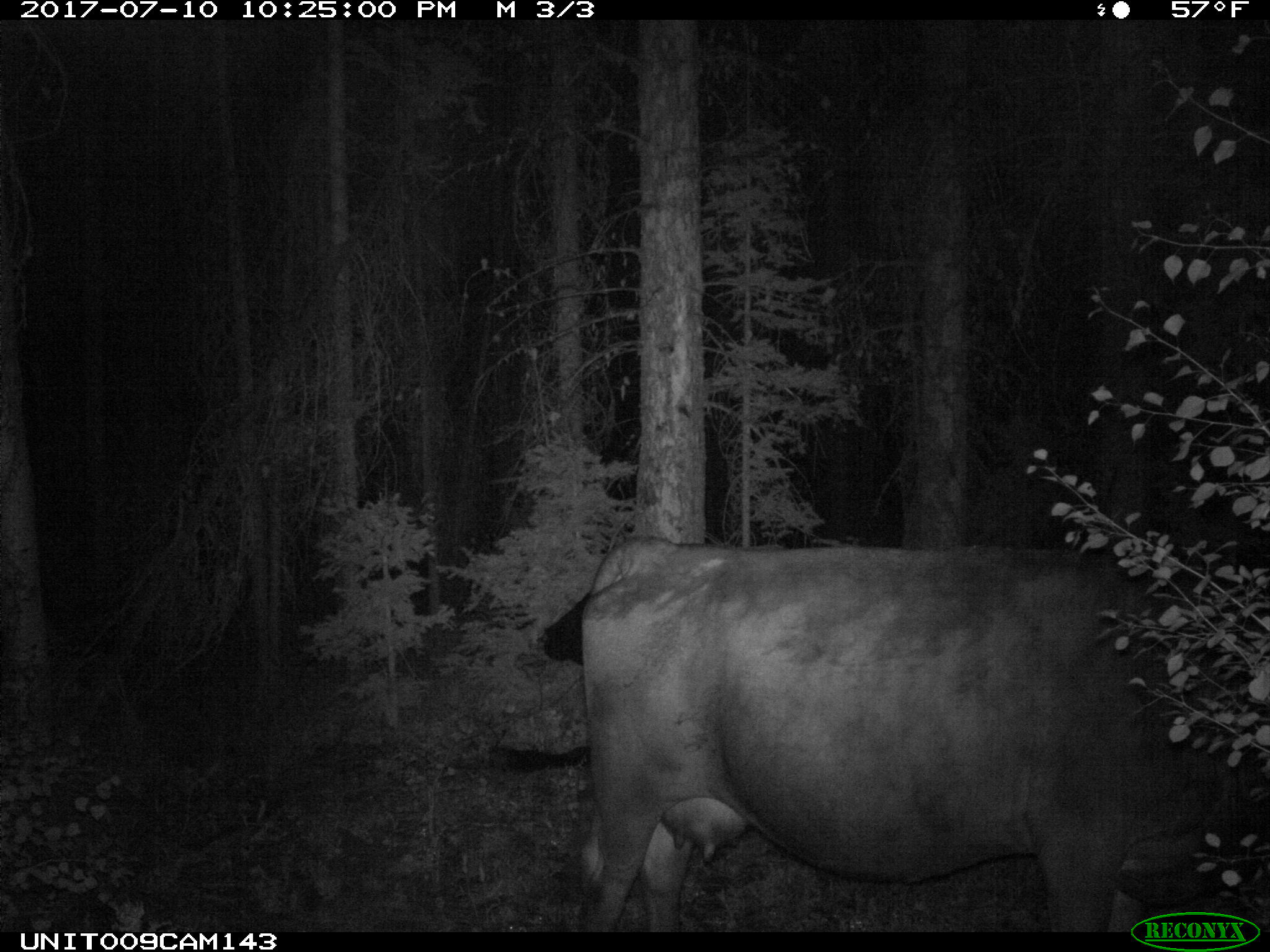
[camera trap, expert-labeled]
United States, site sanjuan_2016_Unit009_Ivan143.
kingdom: Animalia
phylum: Chordata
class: Mammalia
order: Artiodactyla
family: Bovidae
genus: Bos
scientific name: Bos taurus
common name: domestic cow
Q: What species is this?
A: Bos taurus (domestic cow).